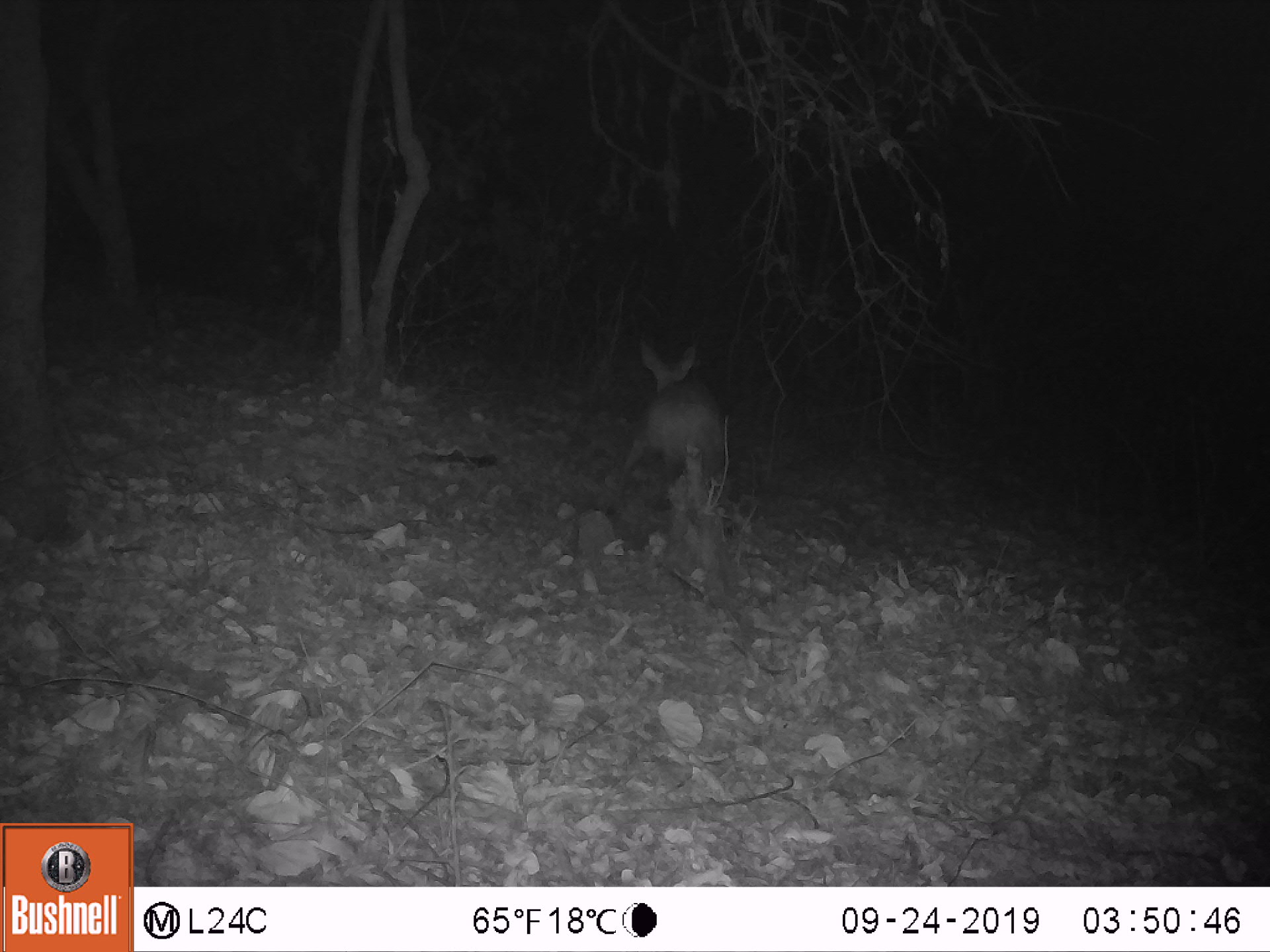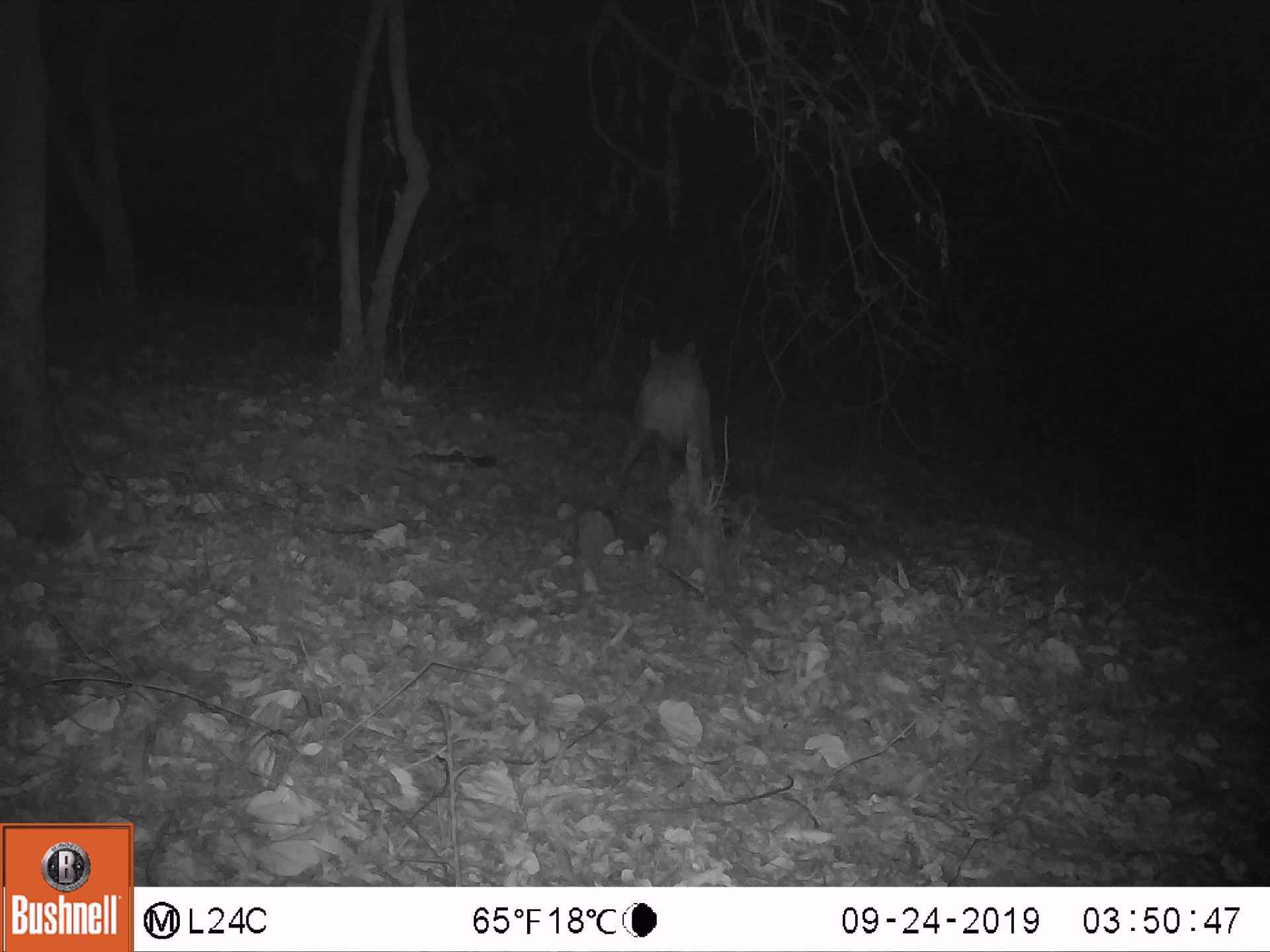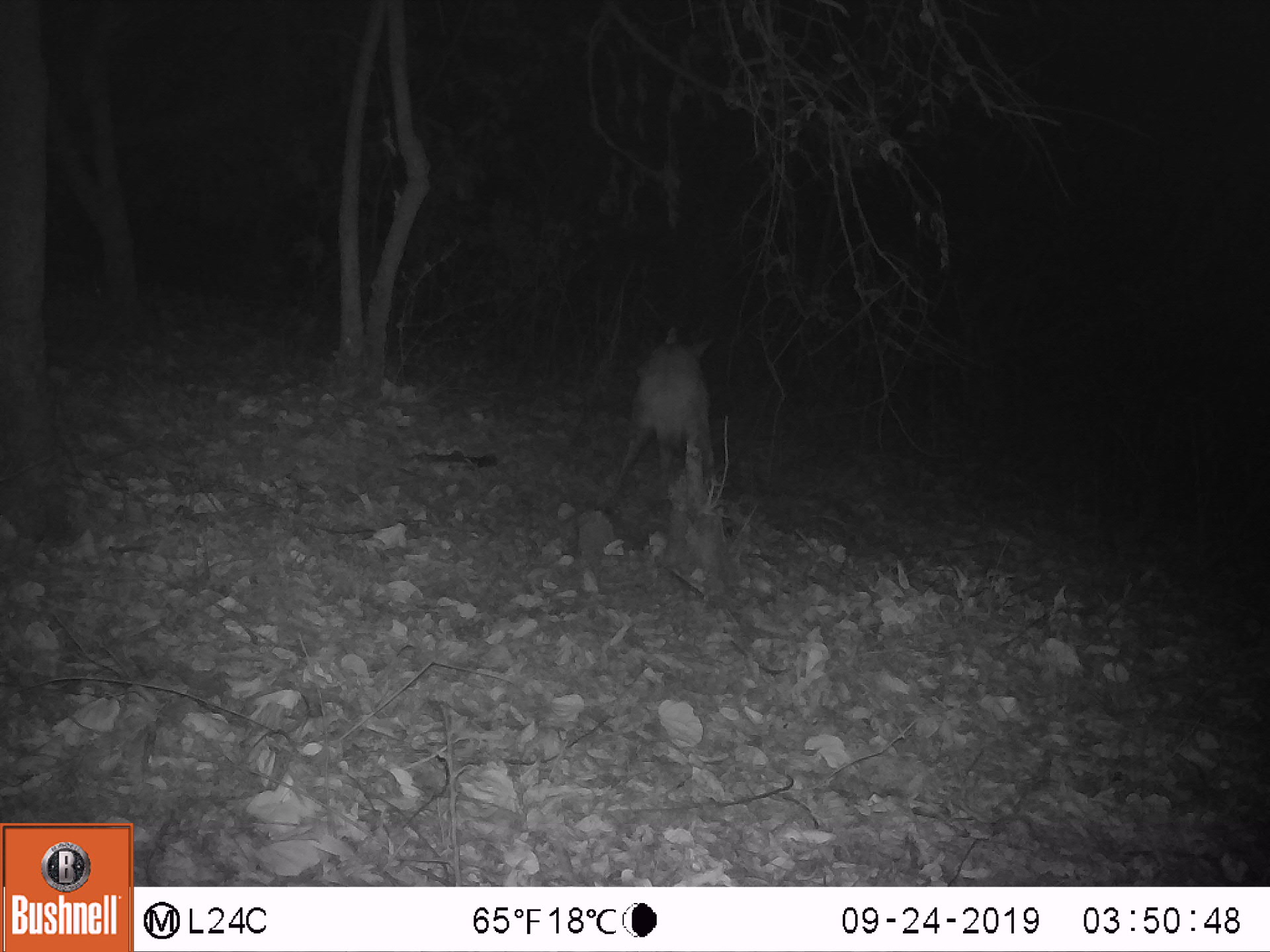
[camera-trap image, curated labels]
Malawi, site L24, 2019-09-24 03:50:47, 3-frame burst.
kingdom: Animalia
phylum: Chordata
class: Mammalia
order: Artiodactyla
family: Bovidae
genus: Tragelaphus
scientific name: Tragelaphus sylvaticus sylvaticus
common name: cape bushbuck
Cape bushbuck (Tragelaphus sylvaticus sylvaticus), count 1.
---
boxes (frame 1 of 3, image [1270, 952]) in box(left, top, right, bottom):
cape bushbuck: box(630, 334, 732, 503)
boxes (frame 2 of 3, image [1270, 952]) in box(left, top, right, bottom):
cape bushbuck: box(623, 334, 718, 512)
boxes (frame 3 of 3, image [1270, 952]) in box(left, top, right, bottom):
cape bushbuck: box(598, 314, 725, 510)